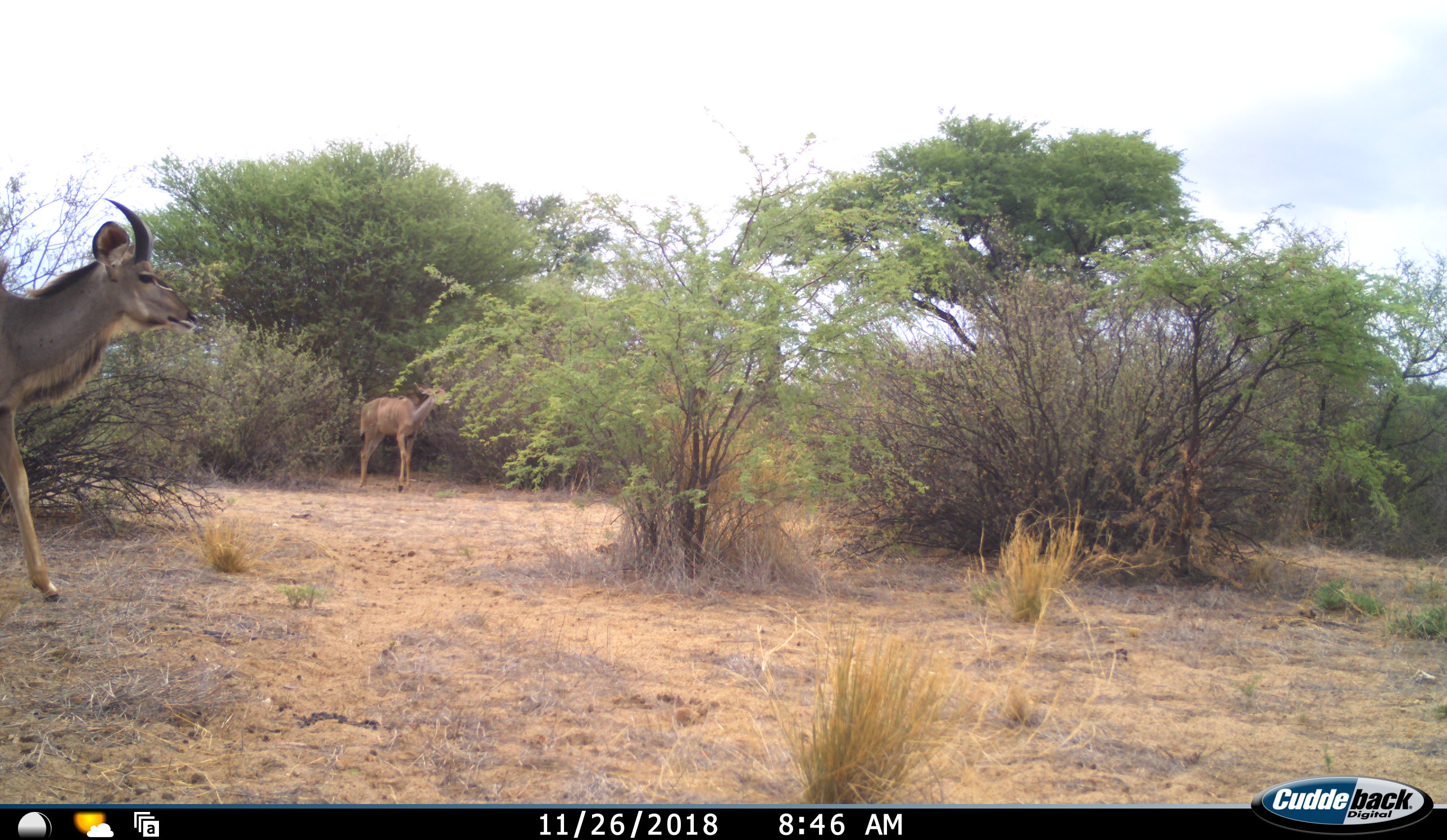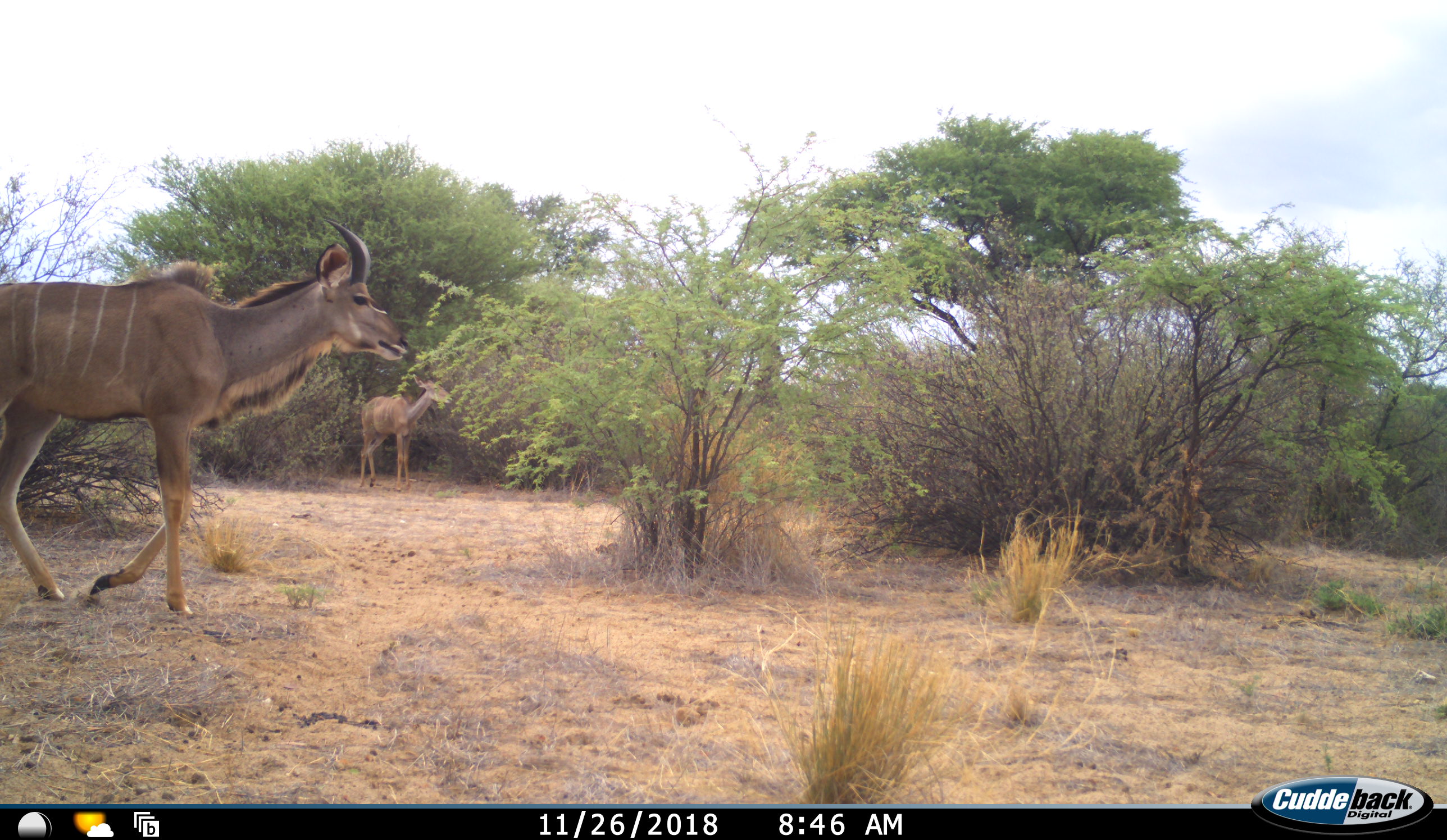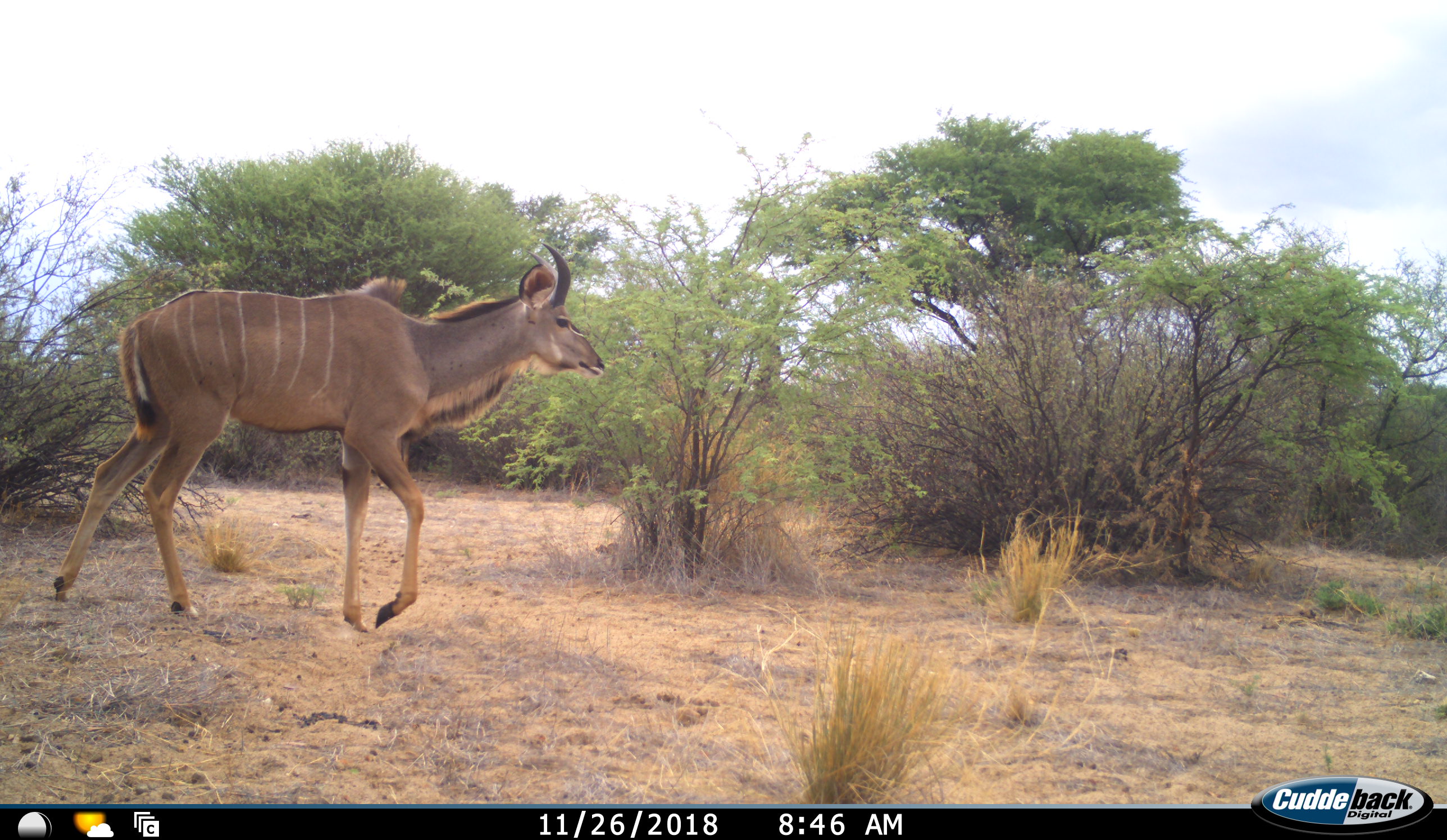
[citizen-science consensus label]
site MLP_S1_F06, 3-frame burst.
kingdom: Animalia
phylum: Chordata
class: Mammalia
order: Artiodactyla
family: Bovidae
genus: Tragelaphus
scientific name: Tragelaphus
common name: kudu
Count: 2.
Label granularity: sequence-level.